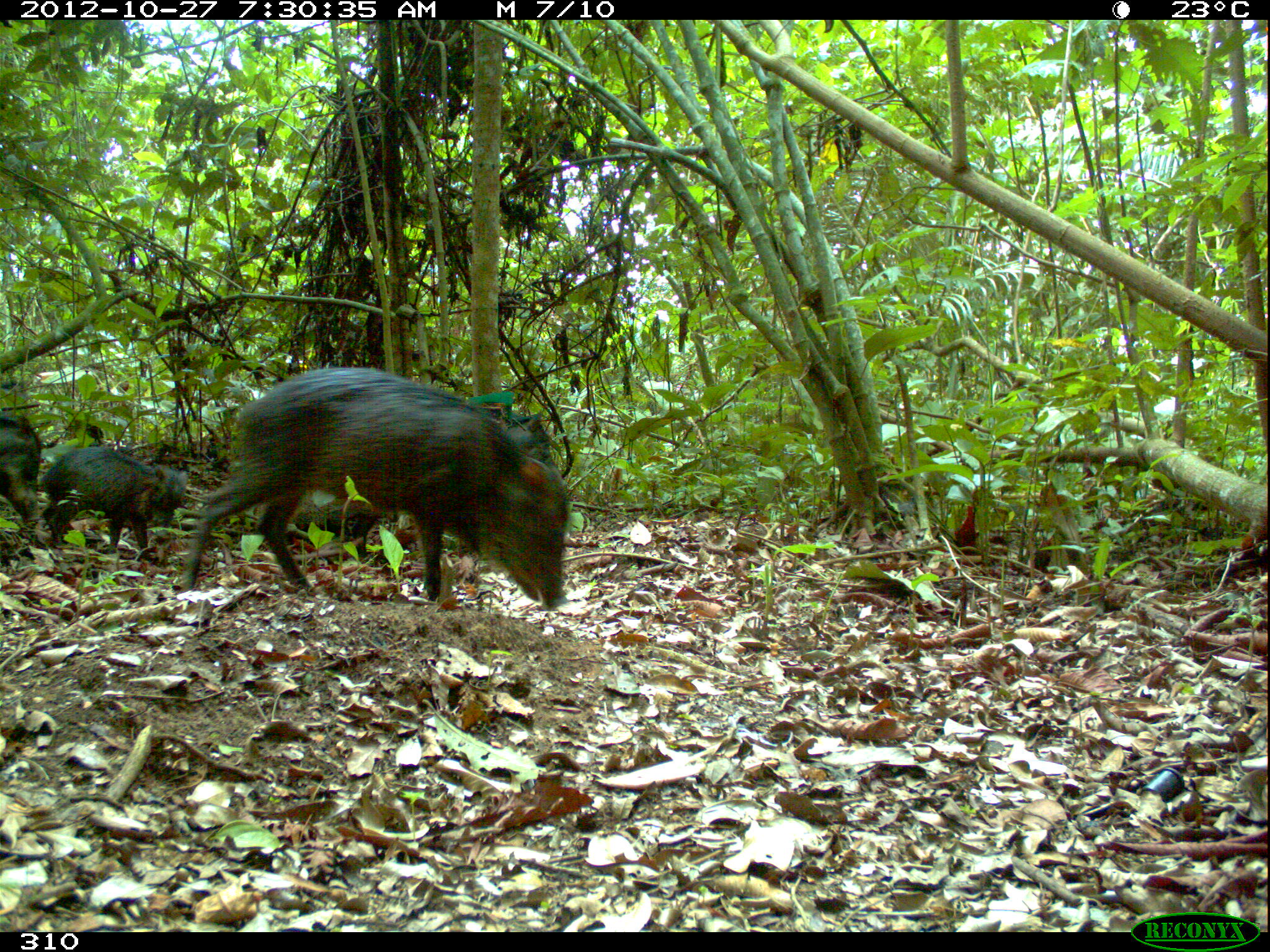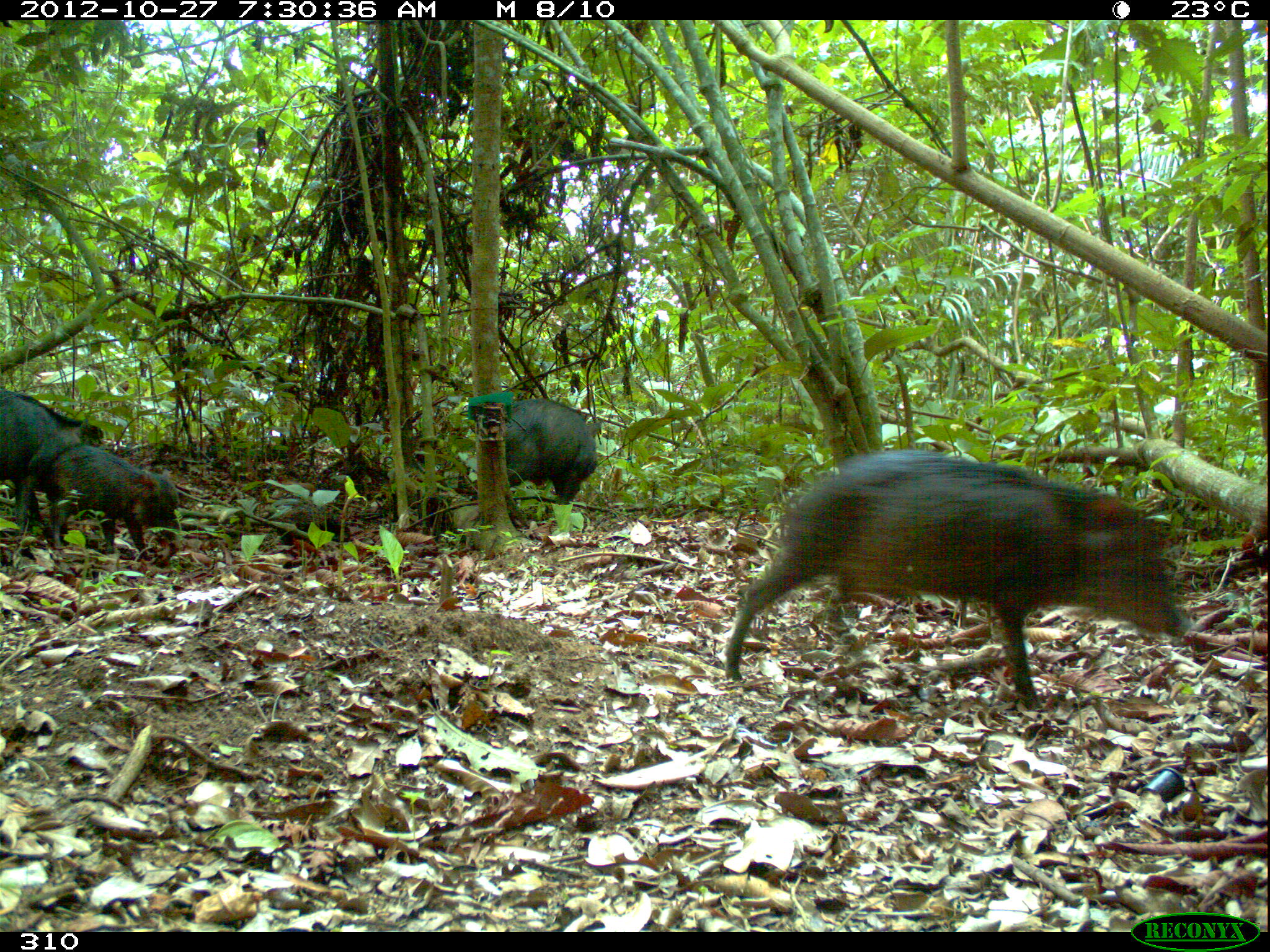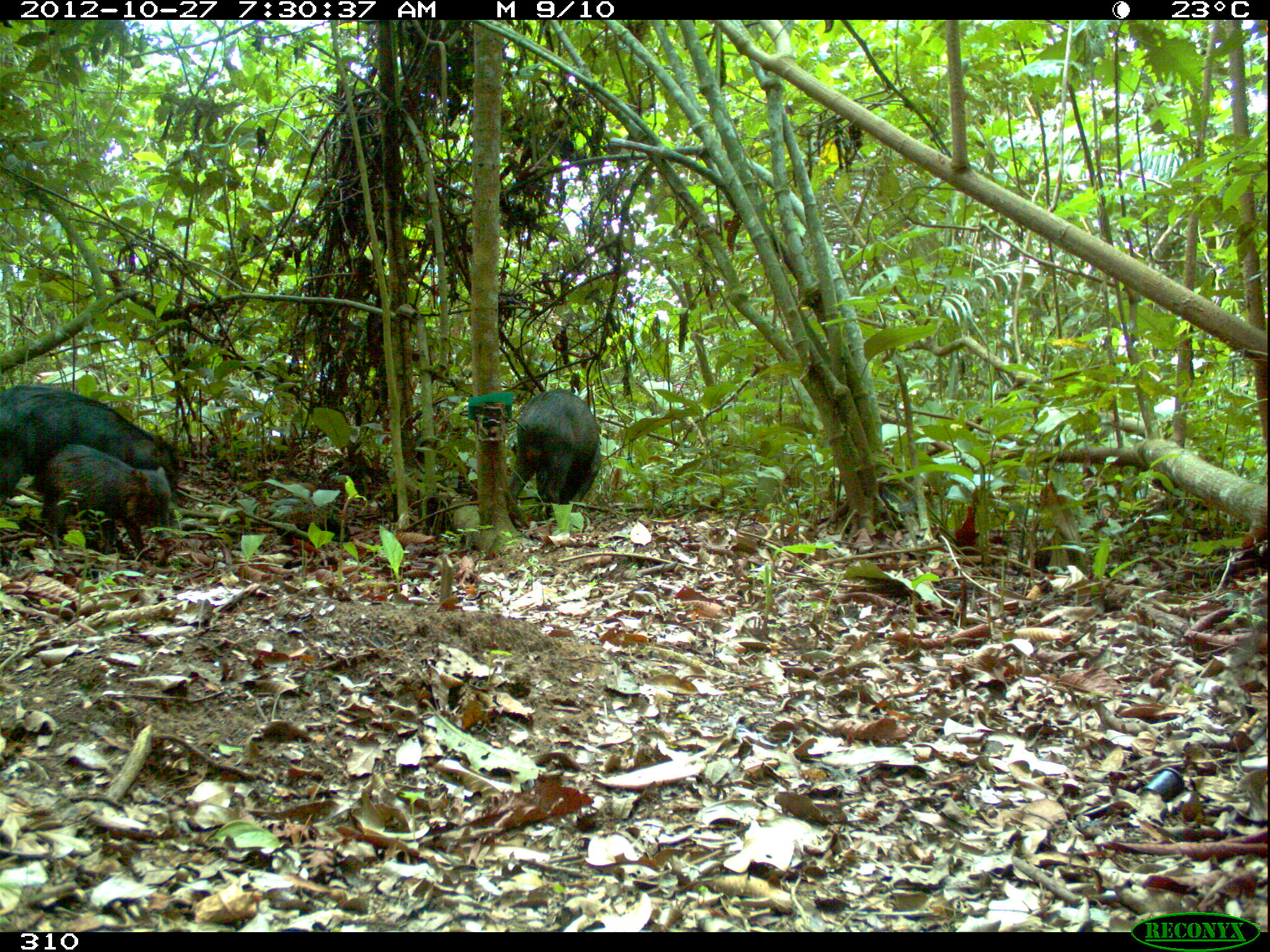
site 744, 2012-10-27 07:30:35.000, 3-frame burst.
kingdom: Animalia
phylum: Chordata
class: Mammalia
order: Artiodactyla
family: Tayassuidae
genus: Tayassu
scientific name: Tayassu pecari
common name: white-lipped peccary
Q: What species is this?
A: Tayassu pecari (white-lipped peccary).